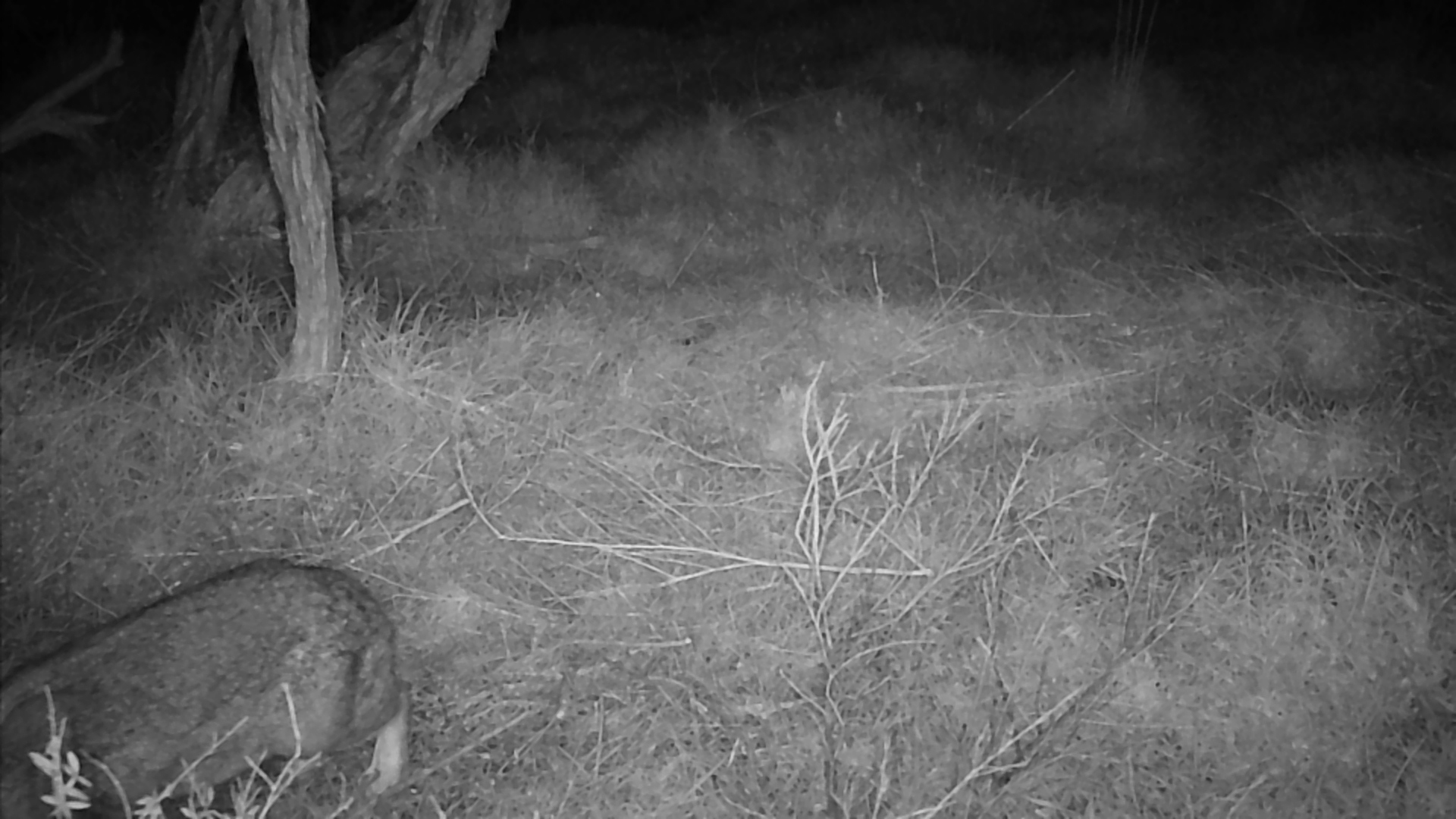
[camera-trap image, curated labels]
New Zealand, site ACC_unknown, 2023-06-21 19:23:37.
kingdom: Animalia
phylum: Chordata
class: Mammalia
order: Lagomorpha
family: Leporidae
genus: Oryctolagus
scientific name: Oryctolagus cuniculus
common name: european rabbit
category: rabbit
Rabbit (european rabbit) (Oryctolagus cuniculus).